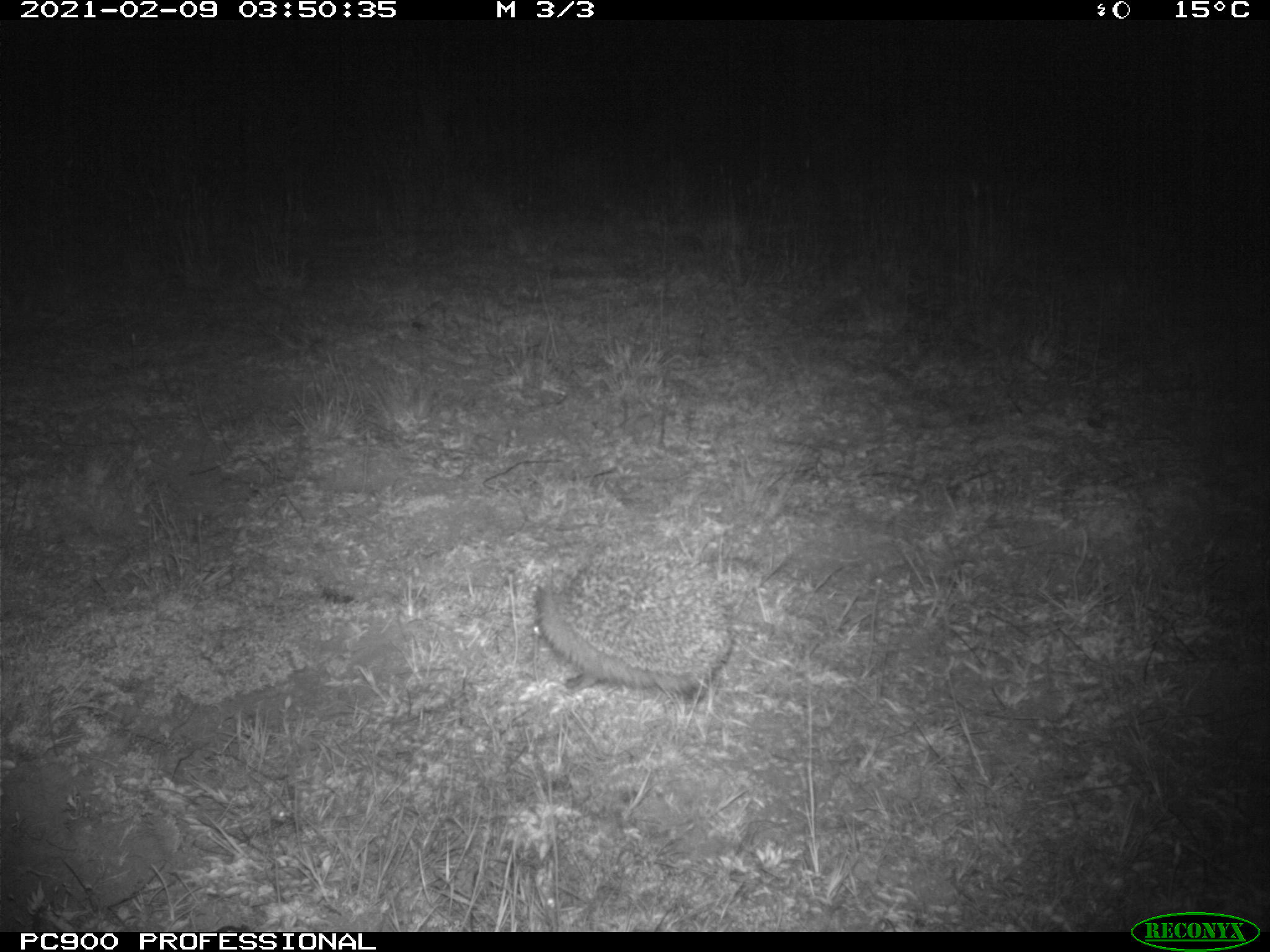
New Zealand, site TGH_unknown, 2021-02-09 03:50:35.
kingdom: Animalia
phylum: Chordata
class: Mammalia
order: Eulipotyphla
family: Erinaceidae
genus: Erinaceus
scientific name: Erinaceus europaeus europaeus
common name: european hedgehog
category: hedgehog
Hedgehog (european hedgehog) (Erinaceus europaeus europaeus).